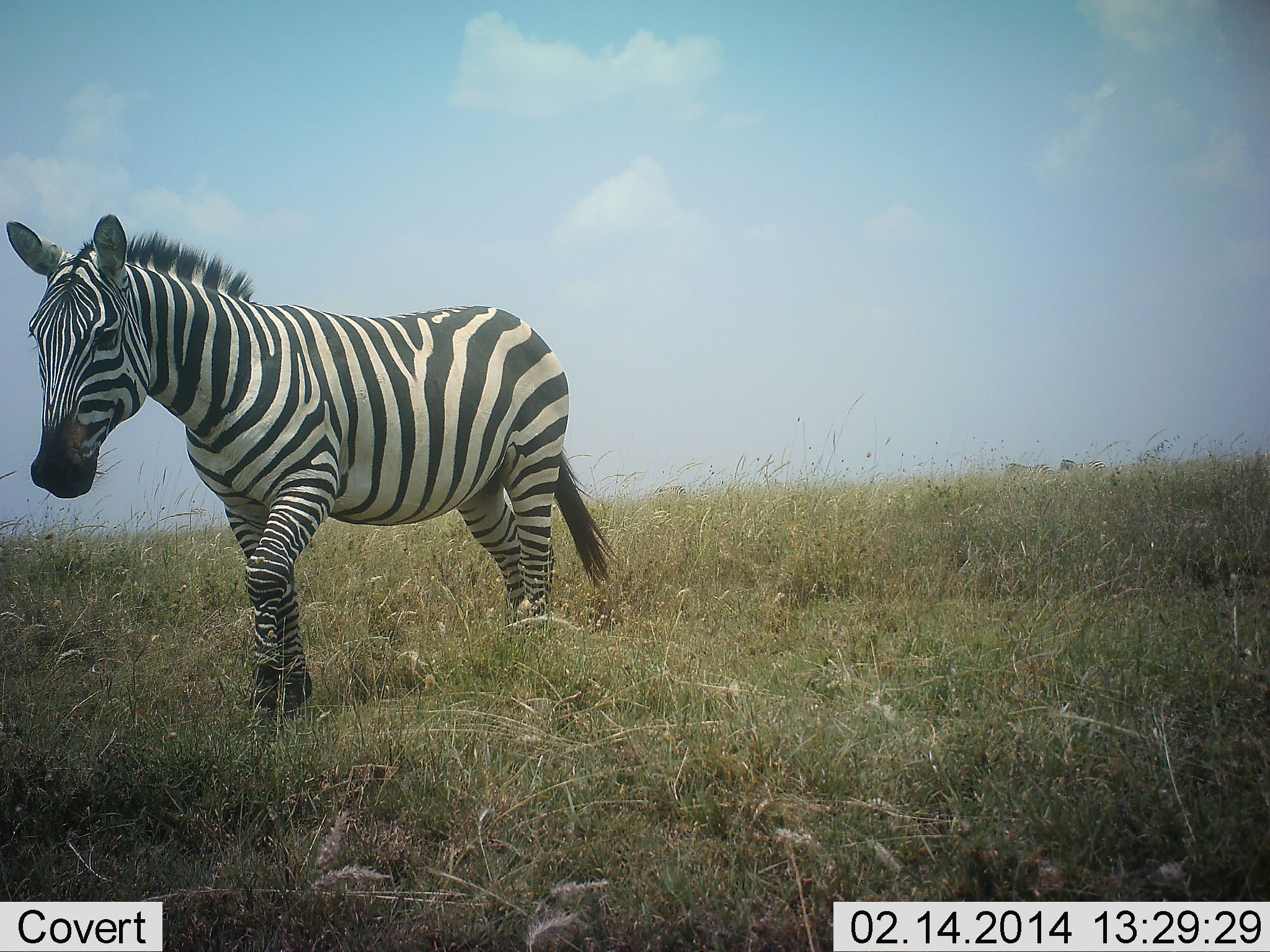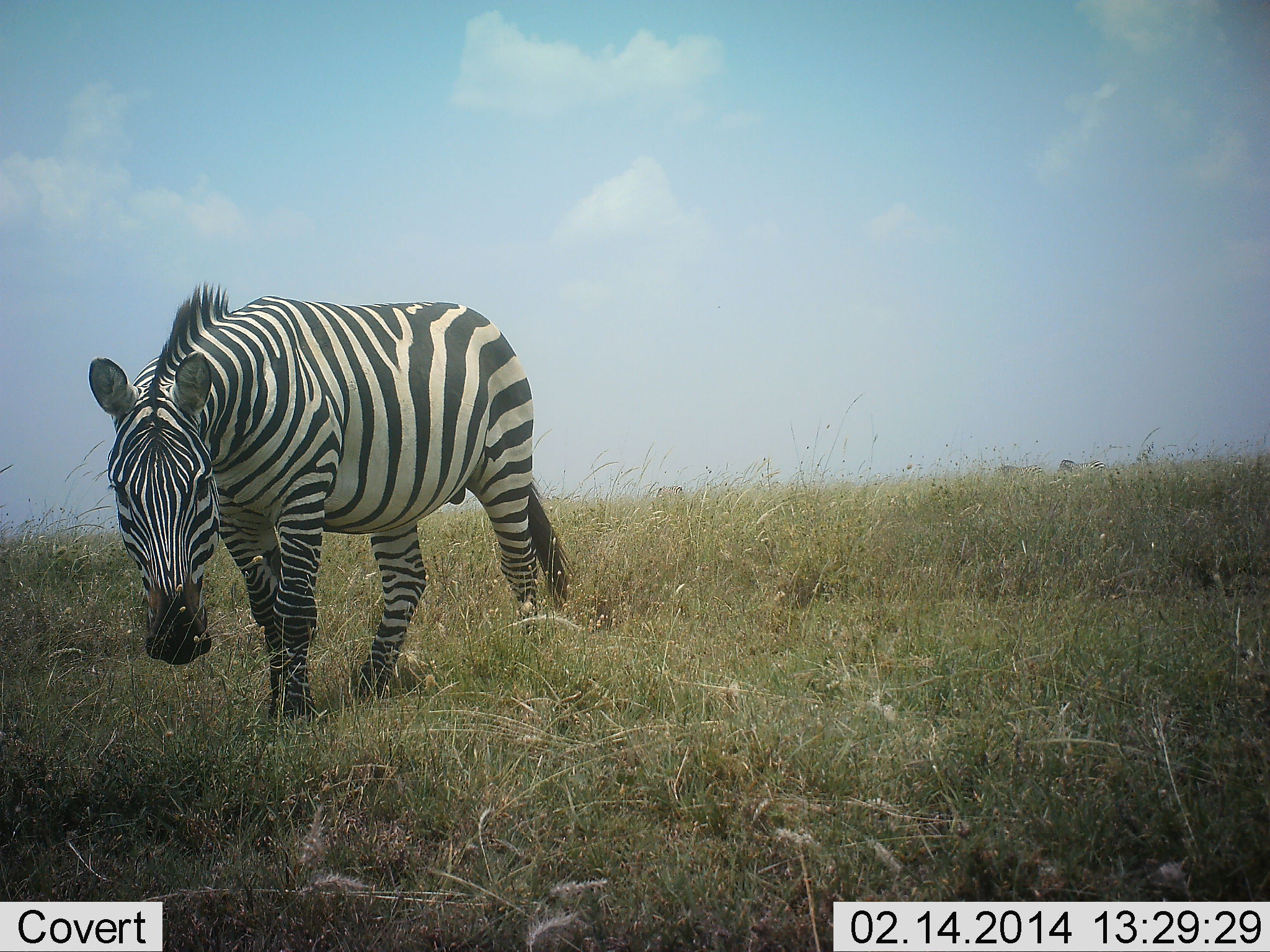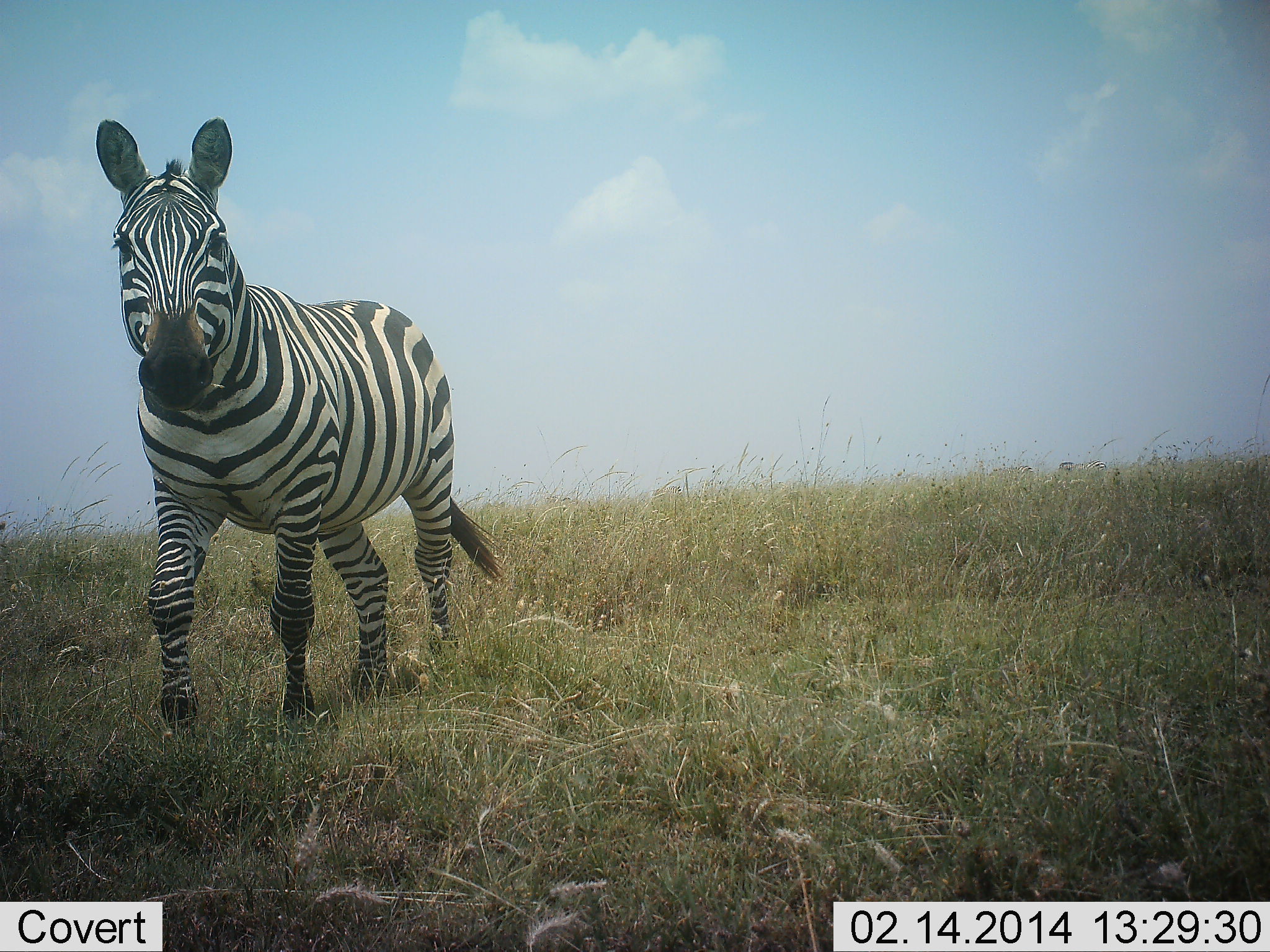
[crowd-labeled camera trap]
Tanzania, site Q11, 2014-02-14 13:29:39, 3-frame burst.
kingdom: Animalia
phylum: Chordata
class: Mammalia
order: Perissodactyla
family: Equidae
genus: Equus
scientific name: Equus quagga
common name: plains zebra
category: zebra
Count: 1.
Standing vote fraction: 36%.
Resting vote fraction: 0%.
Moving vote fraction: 82%.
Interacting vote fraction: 9%.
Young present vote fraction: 0%.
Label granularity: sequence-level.